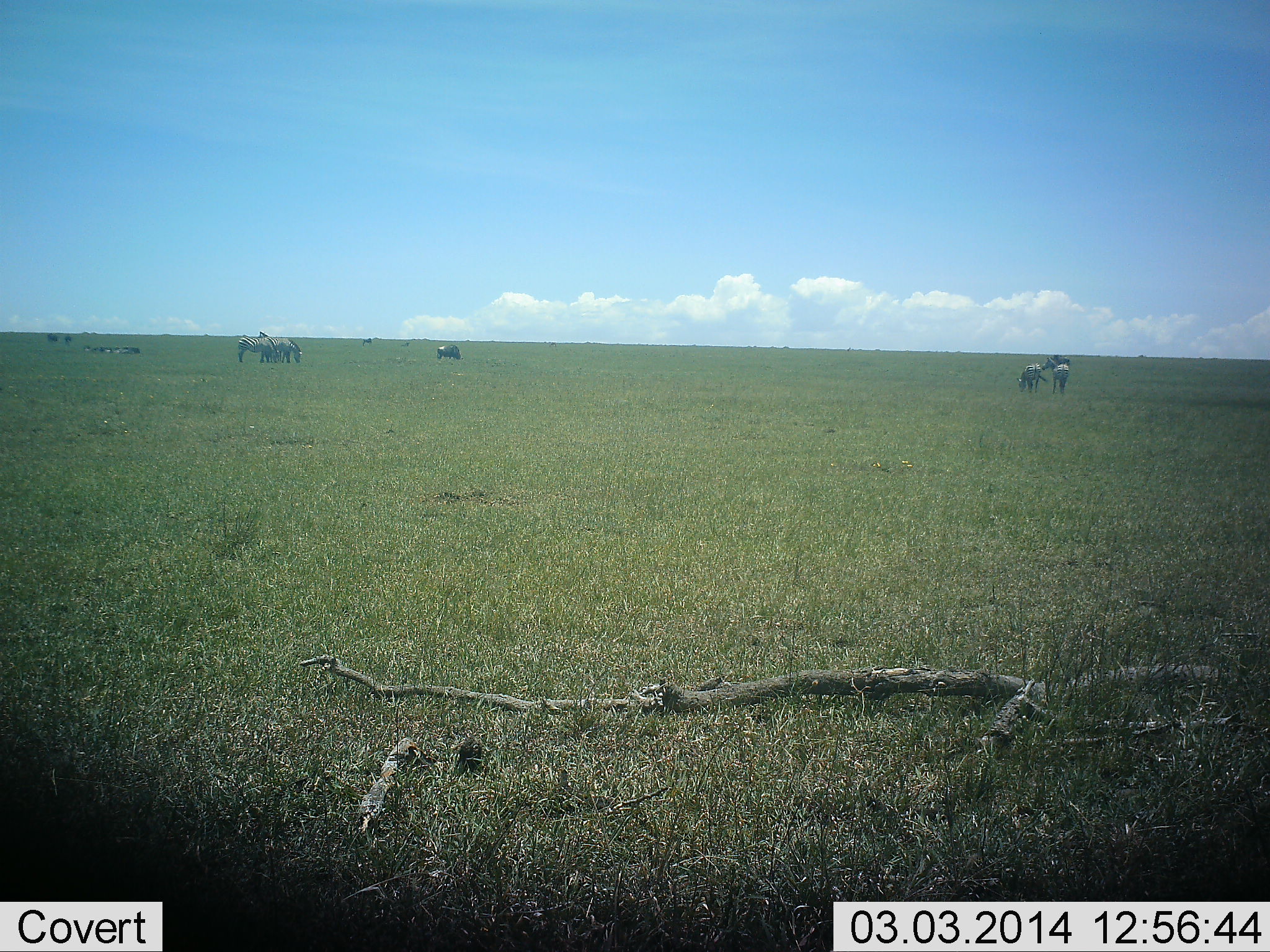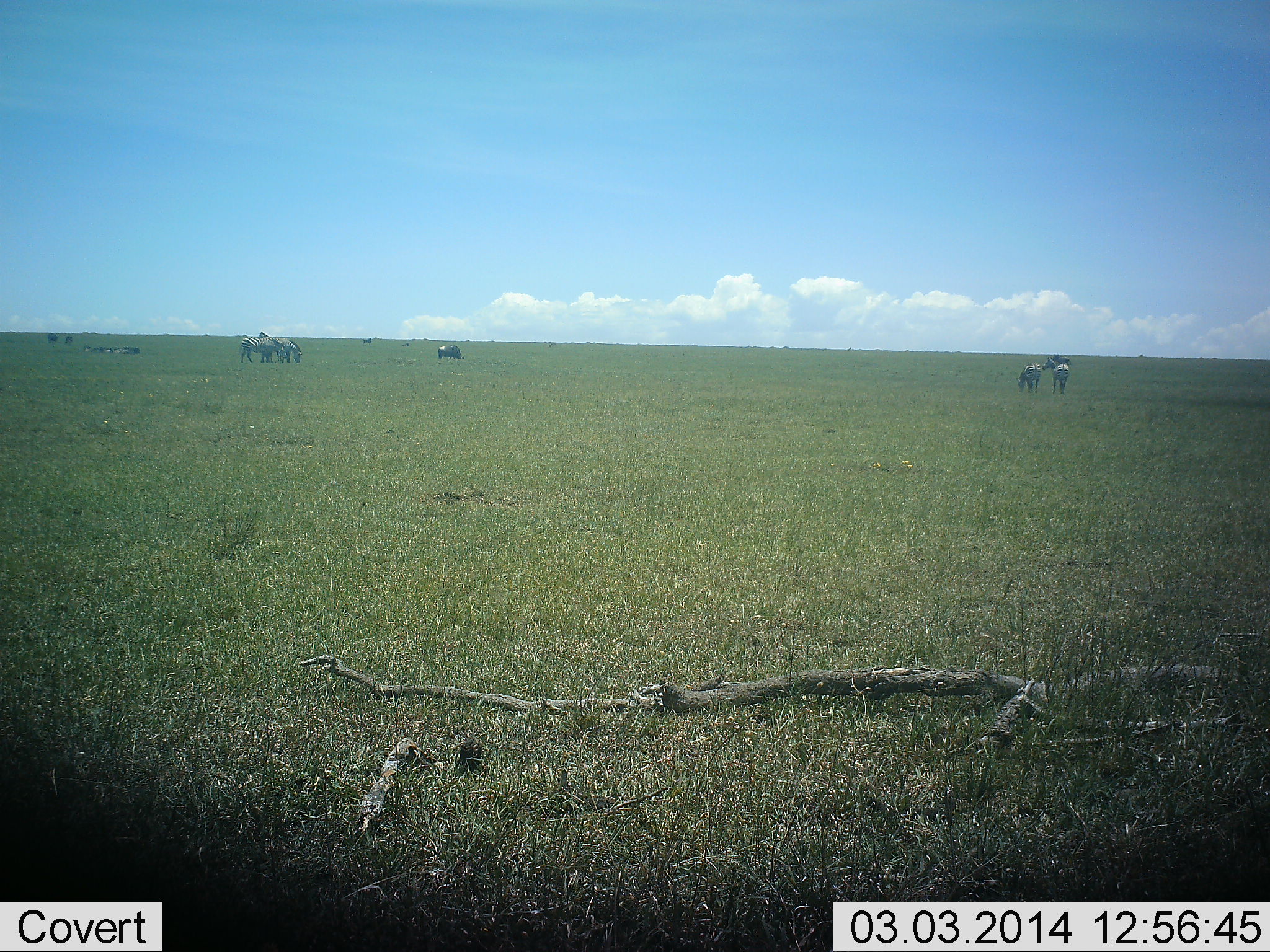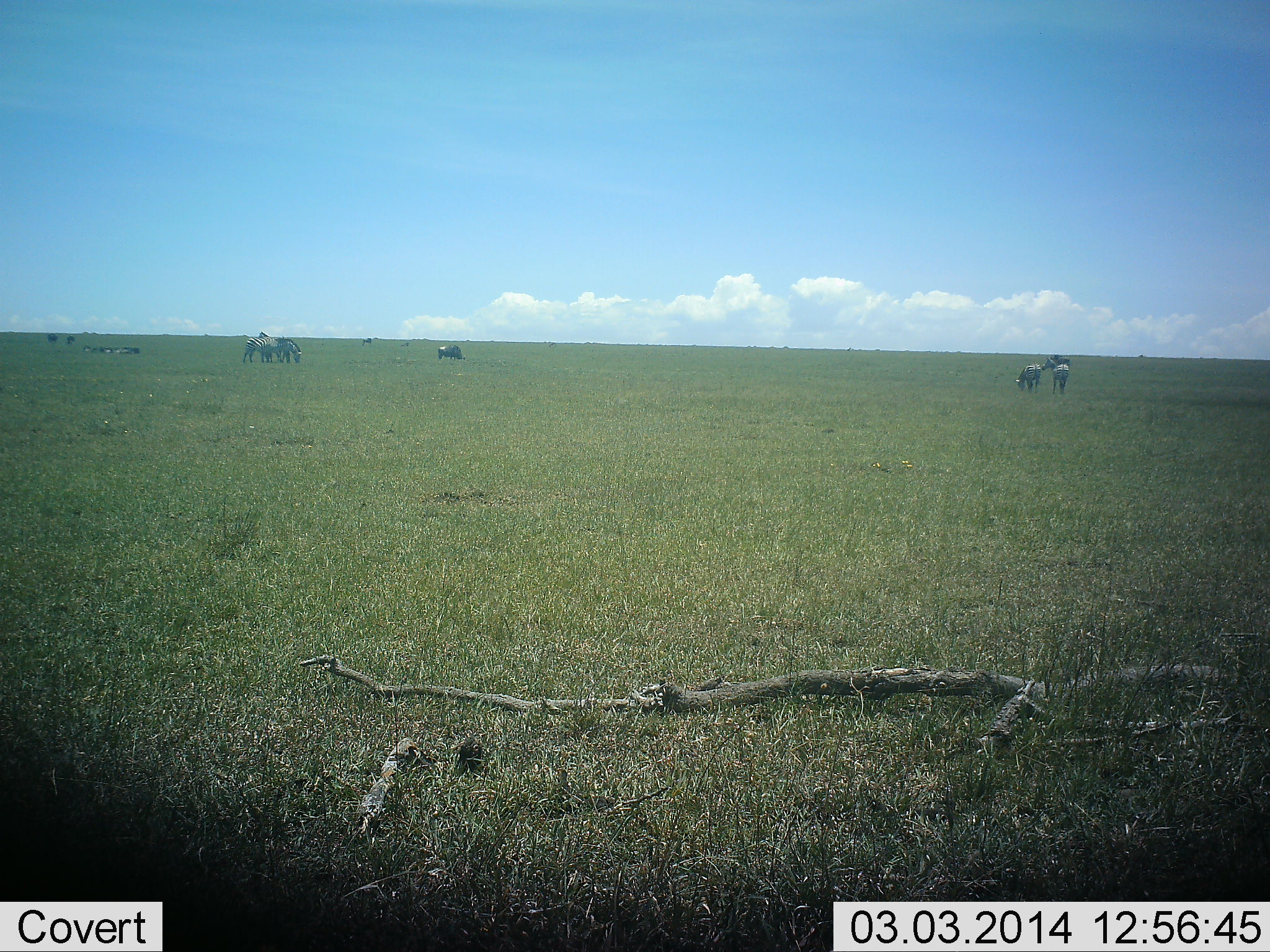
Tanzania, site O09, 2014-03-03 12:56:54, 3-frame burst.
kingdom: Animalia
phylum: Chordata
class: Mammalia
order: Perissodactyla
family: Equidae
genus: Equus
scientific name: Equus quagga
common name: plains zebra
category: zebra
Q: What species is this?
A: Zebra (plains zebra) (Equus quagga).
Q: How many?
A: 5.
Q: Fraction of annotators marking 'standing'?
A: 71%.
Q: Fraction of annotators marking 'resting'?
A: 5%.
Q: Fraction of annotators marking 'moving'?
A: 17%.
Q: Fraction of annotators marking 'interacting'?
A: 12%.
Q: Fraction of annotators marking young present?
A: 2%.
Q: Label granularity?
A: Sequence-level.